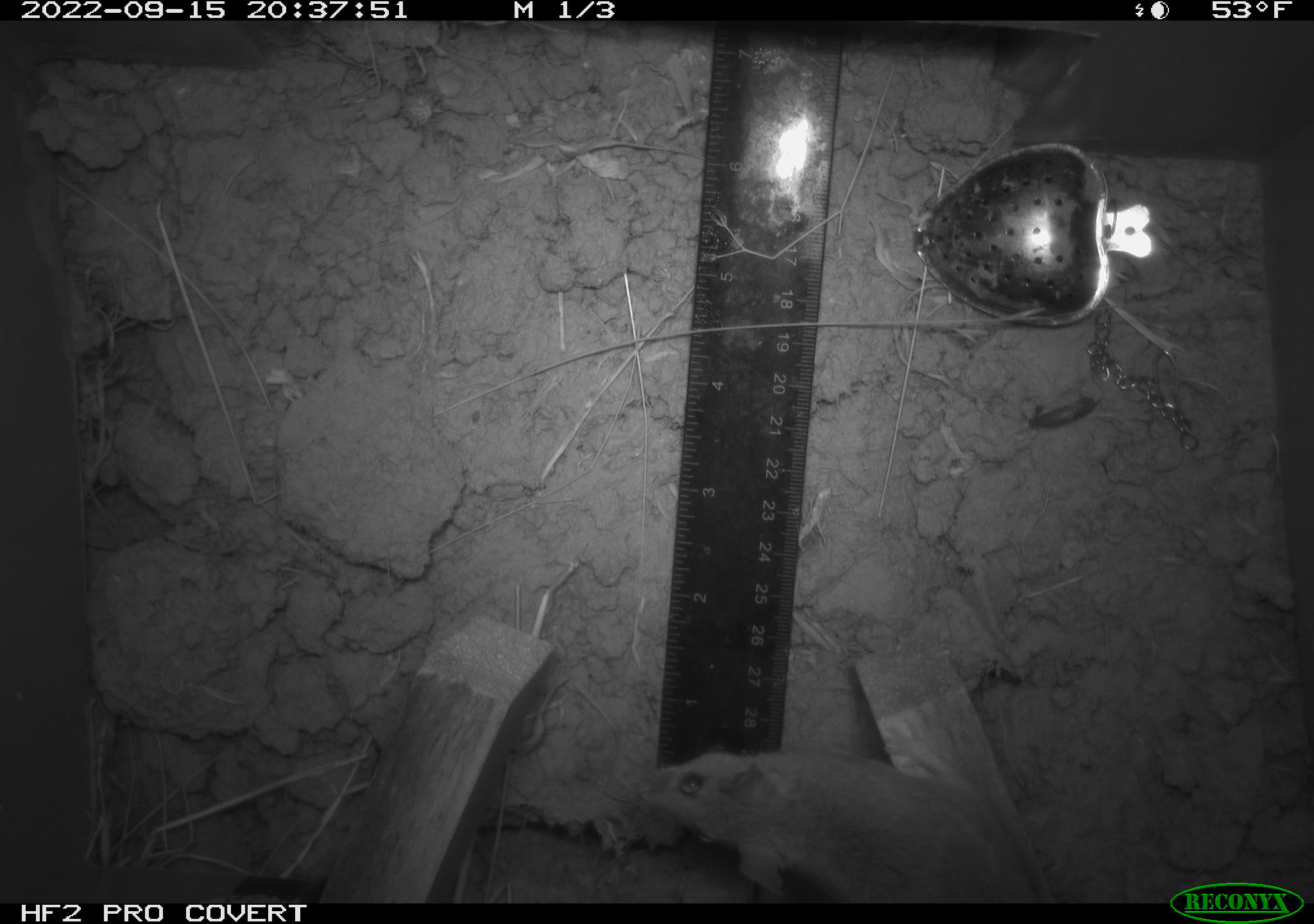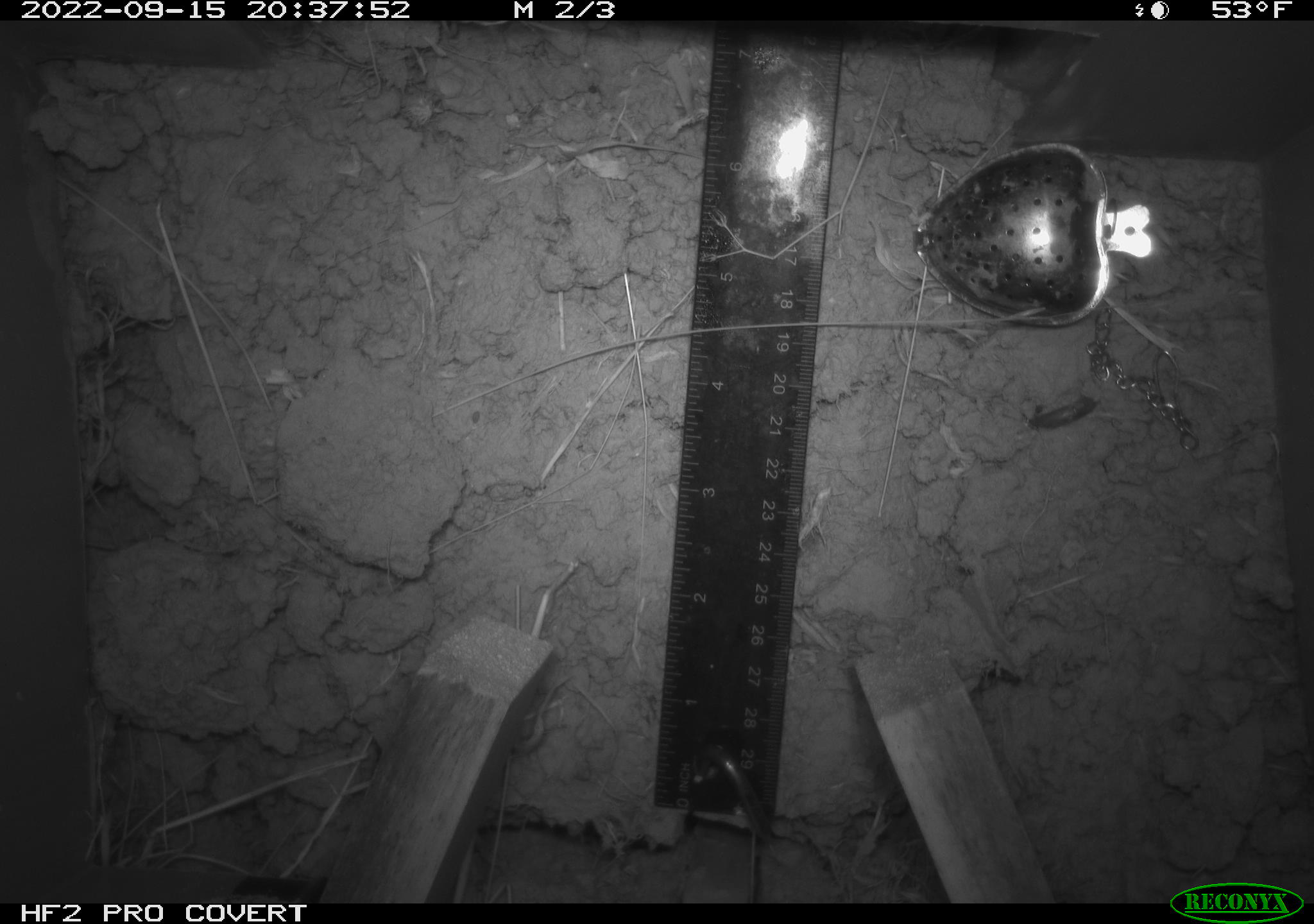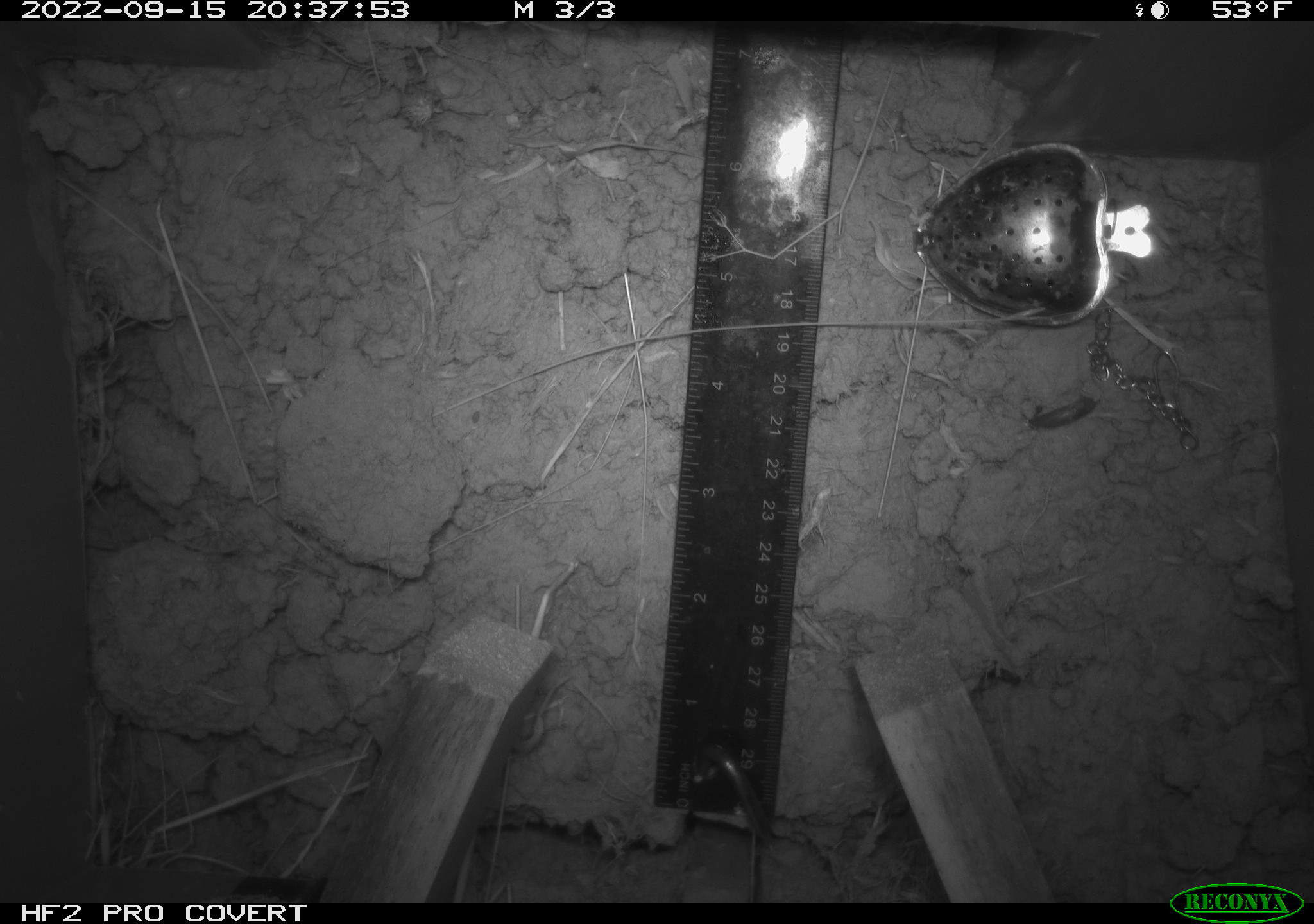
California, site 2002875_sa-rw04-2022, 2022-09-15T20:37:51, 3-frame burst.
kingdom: Animalia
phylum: Chordata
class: Mammalia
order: Rodentia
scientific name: Rodentia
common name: mouse species